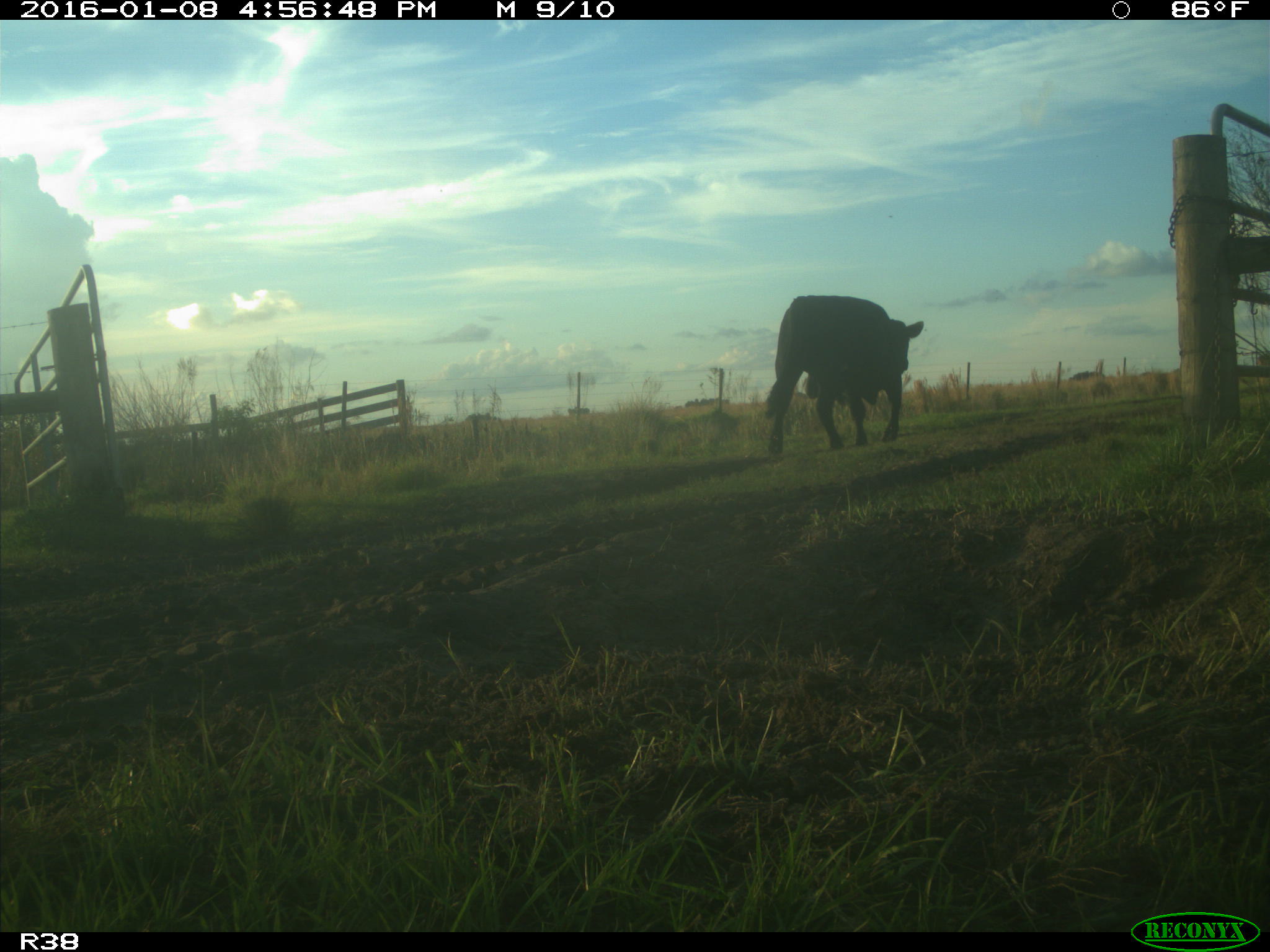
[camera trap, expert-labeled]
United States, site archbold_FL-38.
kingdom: Animalia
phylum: Chordata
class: Mammalia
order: Artiodactyla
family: Bovidae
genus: Bos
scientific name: Bos taurus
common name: domestic cow